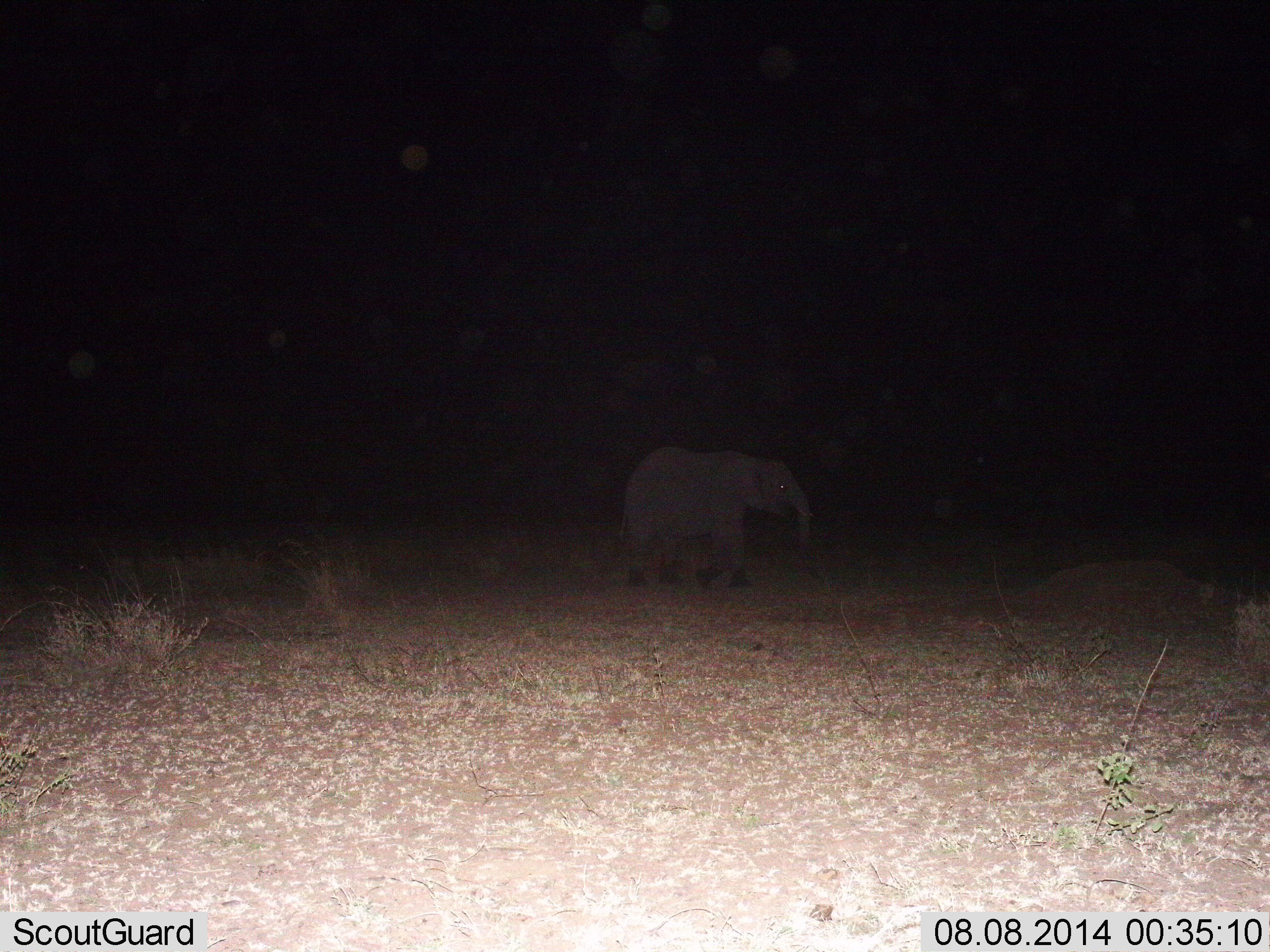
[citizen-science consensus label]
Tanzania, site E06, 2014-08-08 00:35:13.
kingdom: Animalia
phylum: Chordata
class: Mammalia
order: Proboscidea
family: Elephantidae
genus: Loxodonta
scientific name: Loxodonta africana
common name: african bush elephant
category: elephant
Elephant (african bush elephant) (Loxodonta africana), count 1. Behavior (volunteer vote fractions): standing 20%, resting 0%, moving 80%, interacting 0%. Young present (vote fraction): 10%. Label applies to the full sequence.